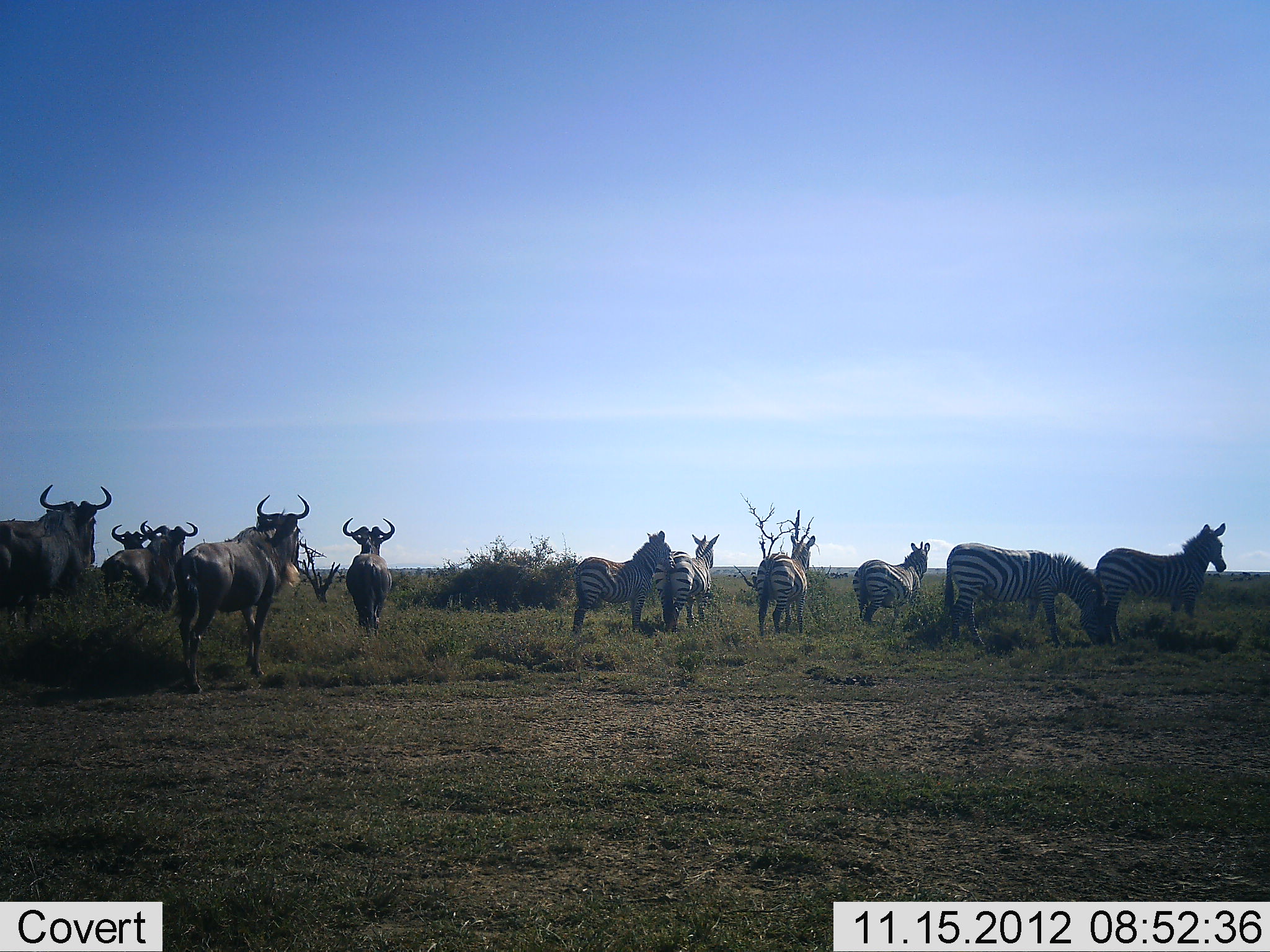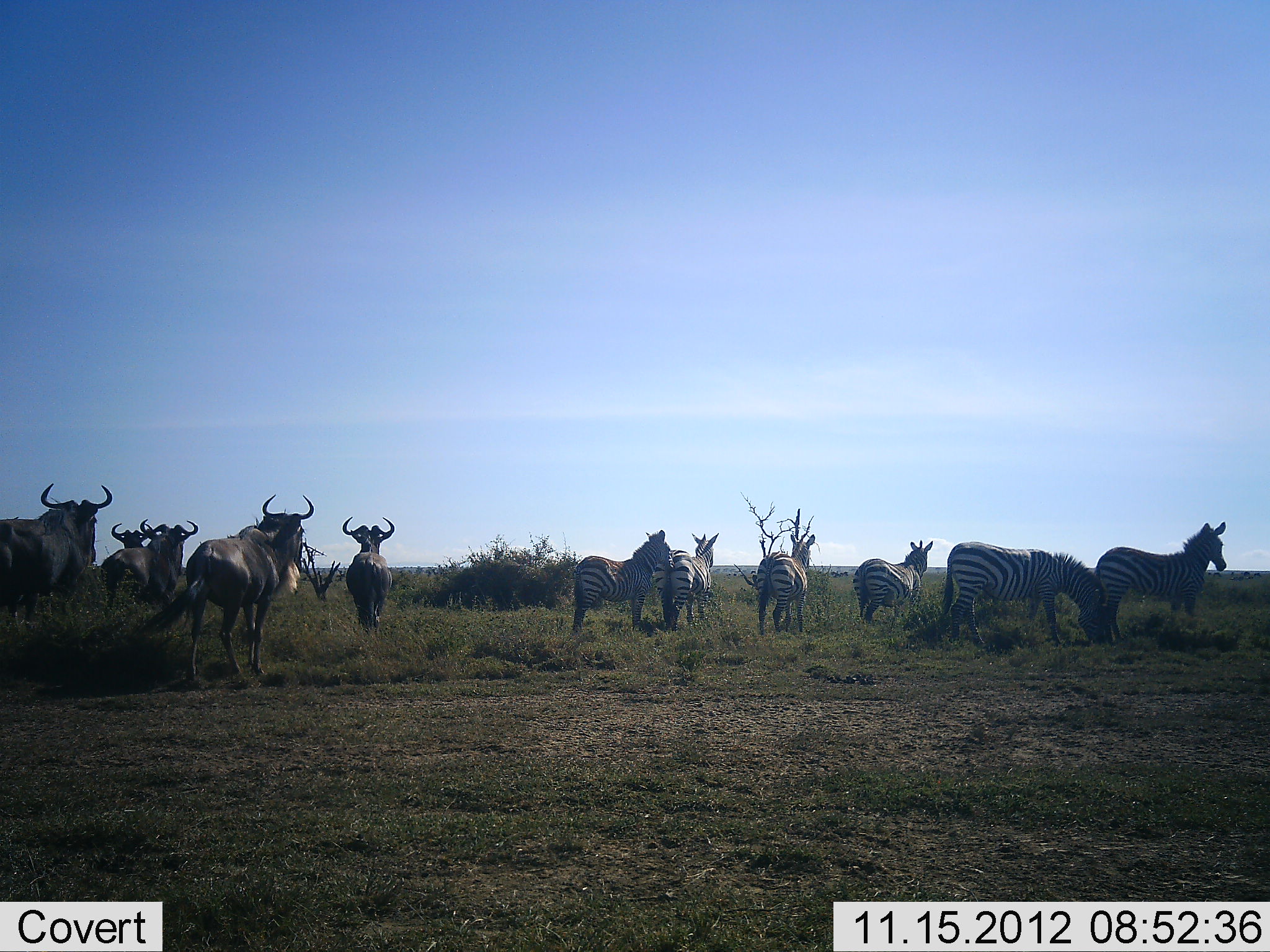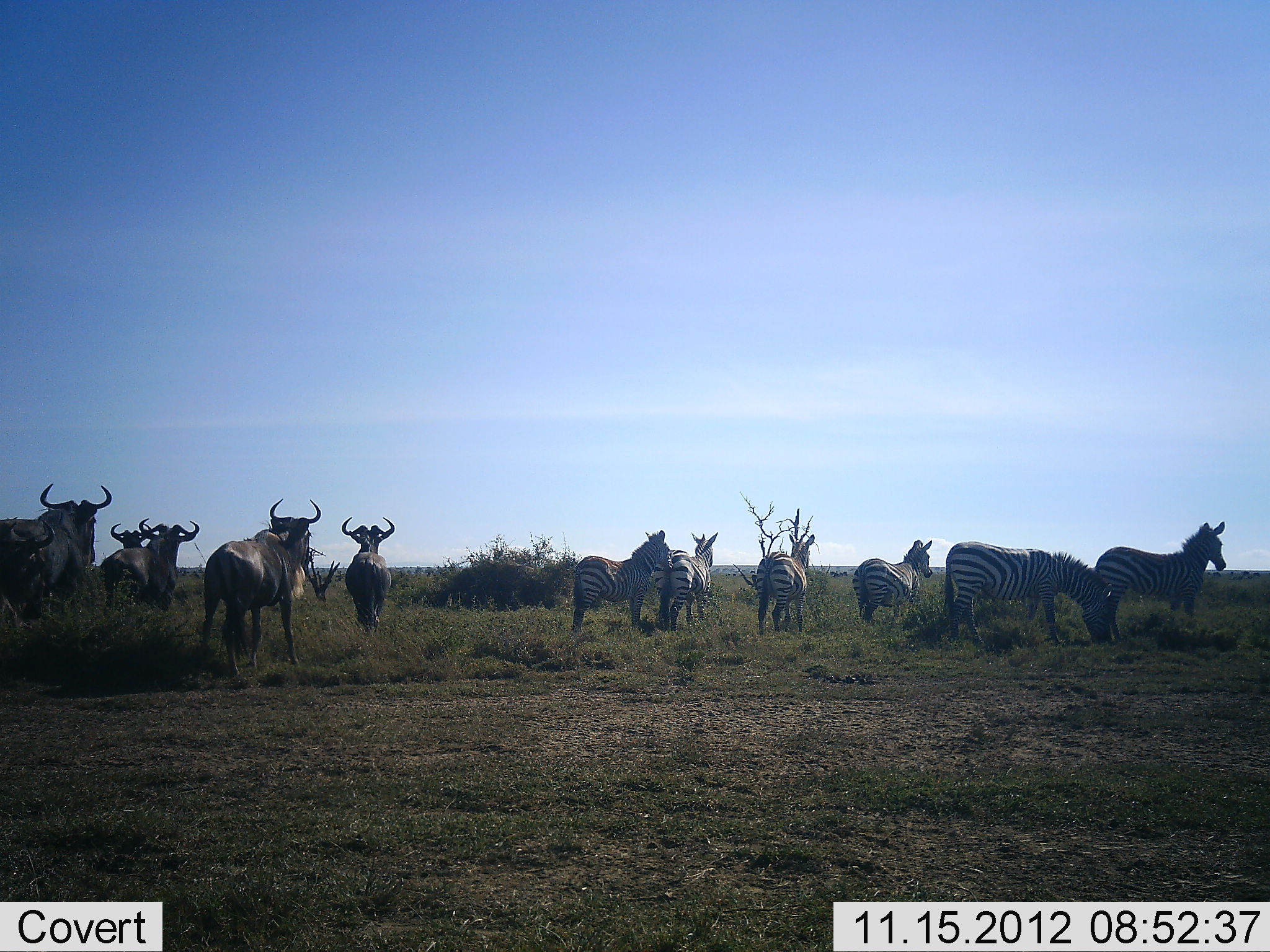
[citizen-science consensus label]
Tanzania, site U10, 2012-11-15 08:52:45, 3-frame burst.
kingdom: Animalia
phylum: Chordata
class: Mammalia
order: Artiodactyla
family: Bovidae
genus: Connochaetes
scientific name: Connochaetes taurinus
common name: blue wildebeest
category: wildebeest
Wildebeest (blue wildebeest) (Connochaetes taurinus), count 5. Behavior (volunteer vote fractions): standing 100%, resting 0%, moving 20%, interacting 0%. Young present (vote fraction): 0%. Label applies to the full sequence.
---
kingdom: Animalia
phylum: Chordata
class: Mammalia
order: Perissodactyla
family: Equidae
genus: Equus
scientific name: Equus quagga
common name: plains zebra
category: zebra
Zebra (plains zebra) (Equus quagga), count 6. Behavior (volunteer vote fractions): standing 100%, resting 0%, moving 0%, interacting 0%. Young present (vote fraction): 0%. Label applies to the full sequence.